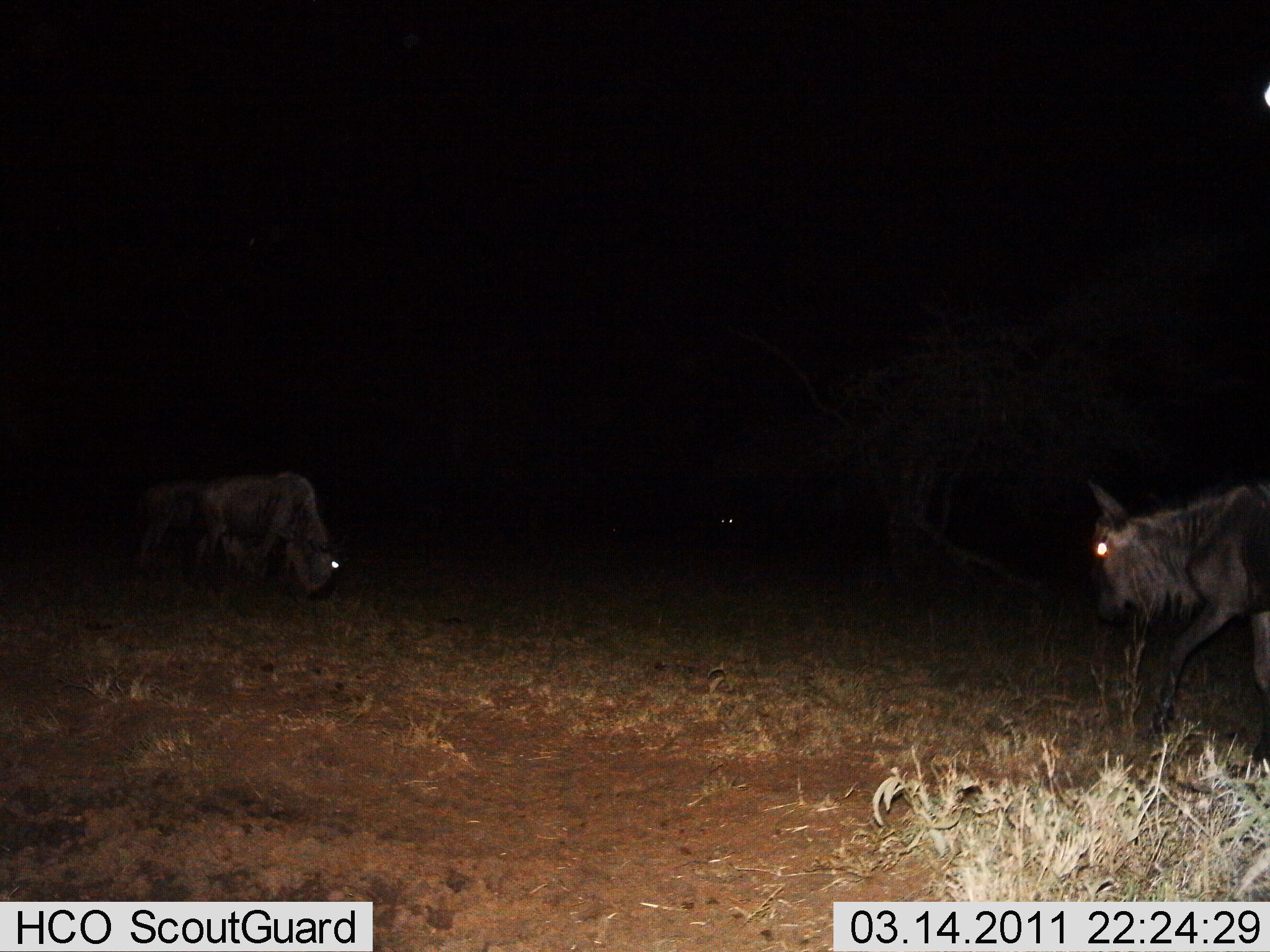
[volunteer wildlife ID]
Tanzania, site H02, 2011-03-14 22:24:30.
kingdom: Animalia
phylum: Chordata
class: Mammalia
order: Artiodactyla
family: Bovidae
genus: Connochaetes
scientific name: Connochaetes taurinus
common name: blue wildebeest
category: wildebeest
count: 3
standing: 58%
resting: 8%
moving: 17%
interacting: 8%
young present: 0%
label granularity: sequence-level